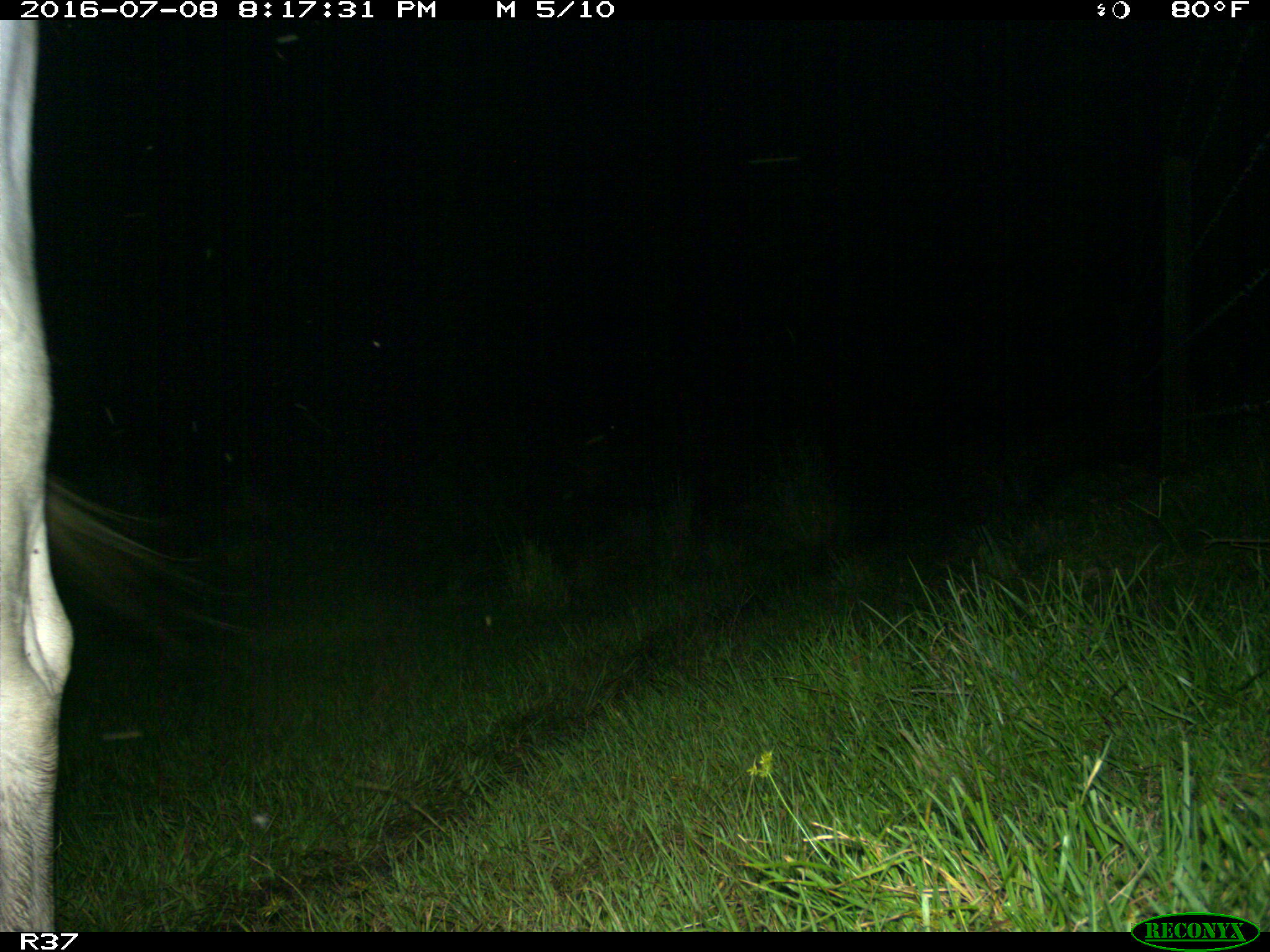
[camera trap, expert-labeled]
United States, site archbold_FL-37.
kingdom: Animalia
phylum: Chordata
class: Mammalia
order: Artiodactyla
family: Bovidae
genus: Bos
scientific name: Bos taurus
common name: domestic cow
Bos taurus (domestic cow).